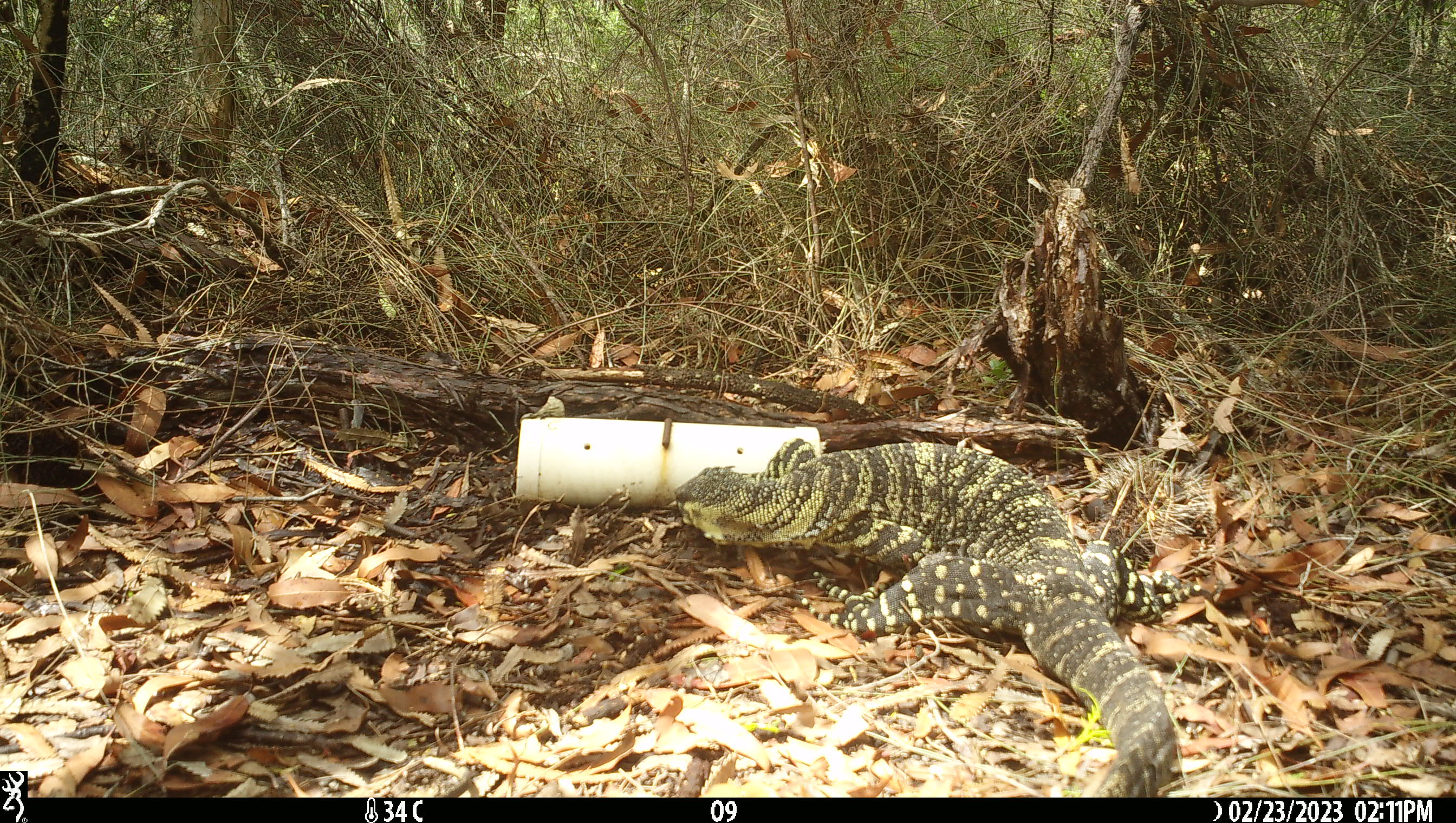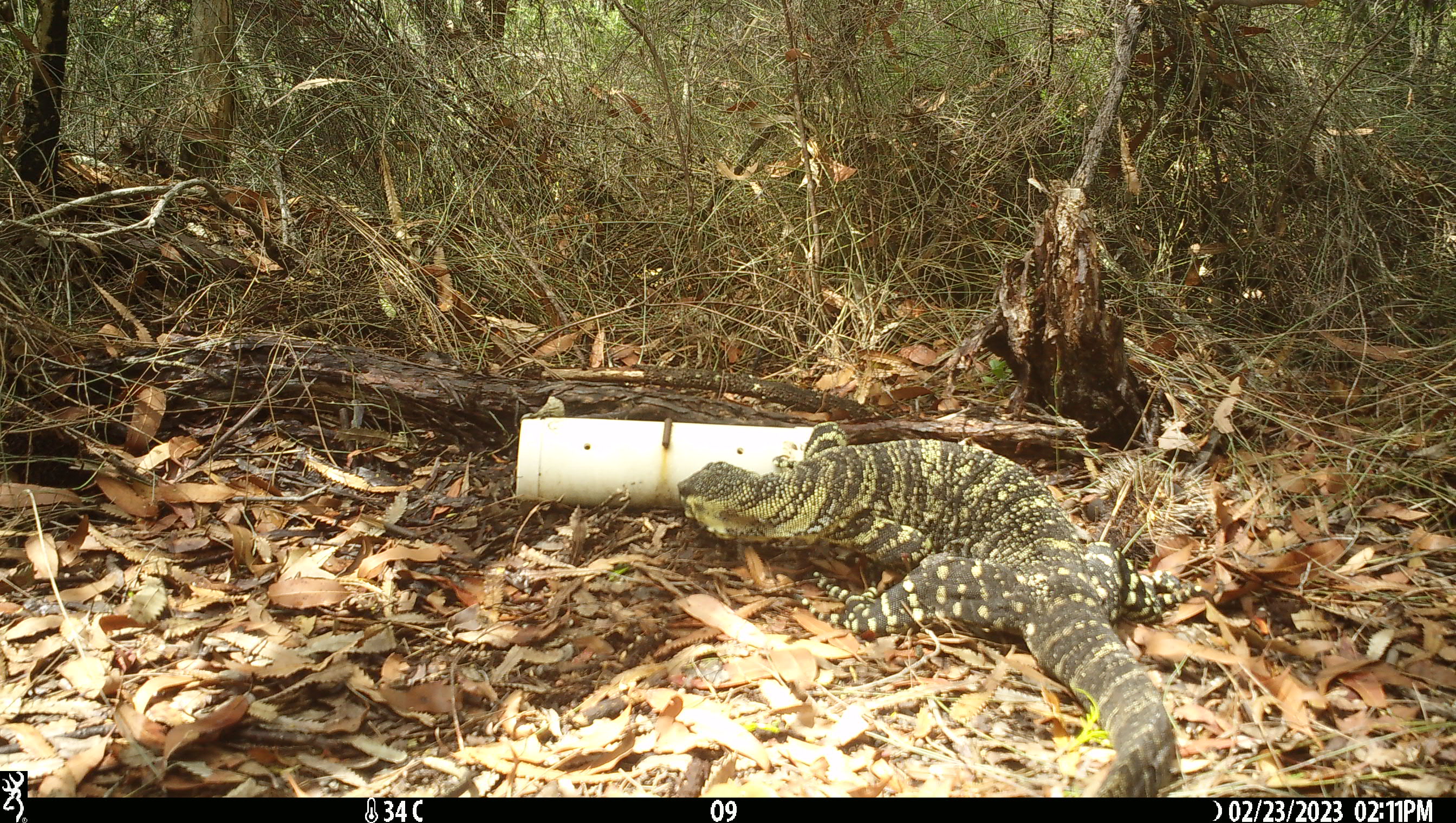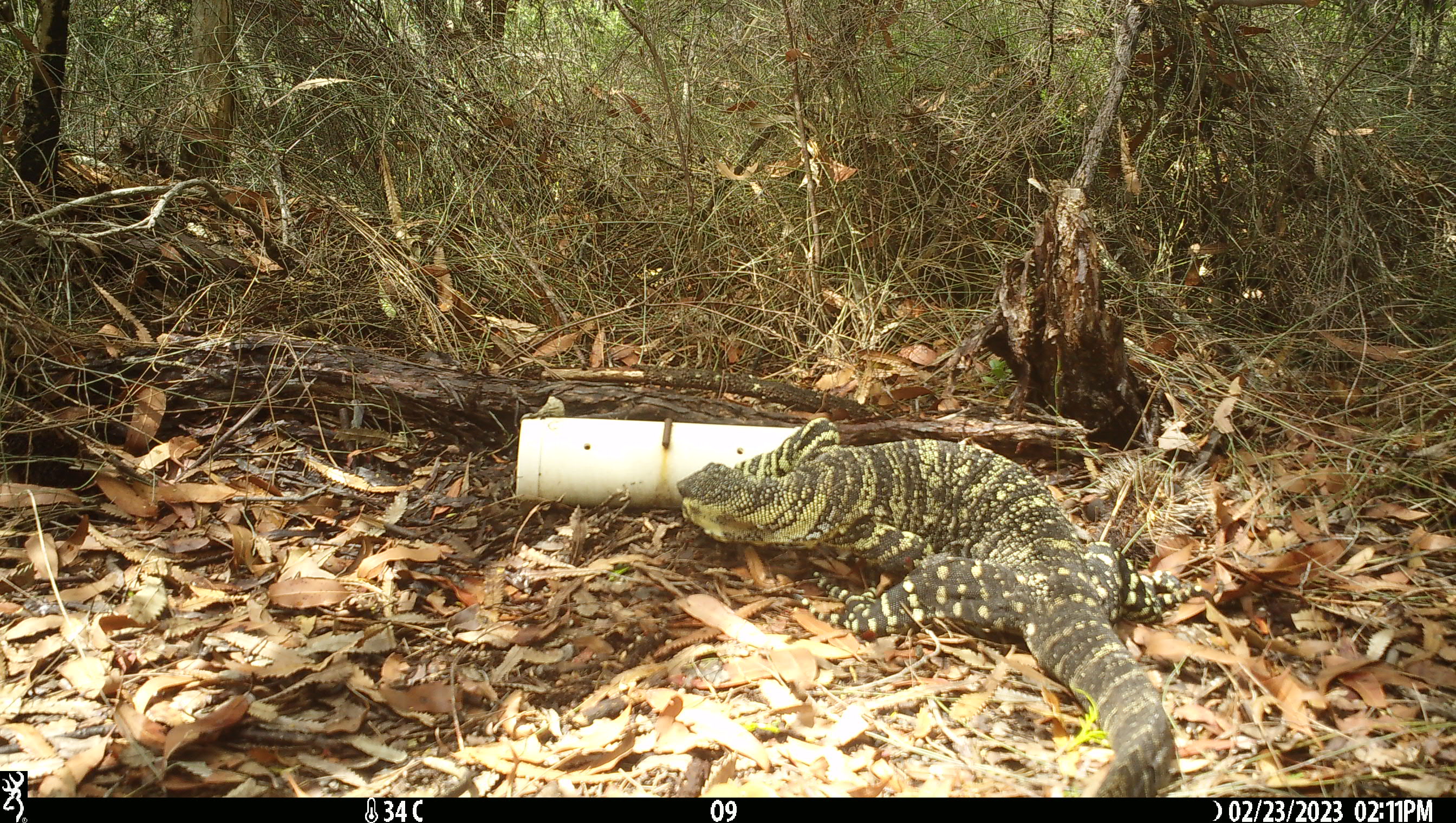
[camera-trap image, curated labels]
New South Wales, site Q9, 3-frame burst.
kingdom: Animalia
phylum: Chordata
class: Reptilia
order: Squamata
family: Varanidae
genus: Varanus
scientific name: Varanus varius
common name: lace monitor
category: goanna